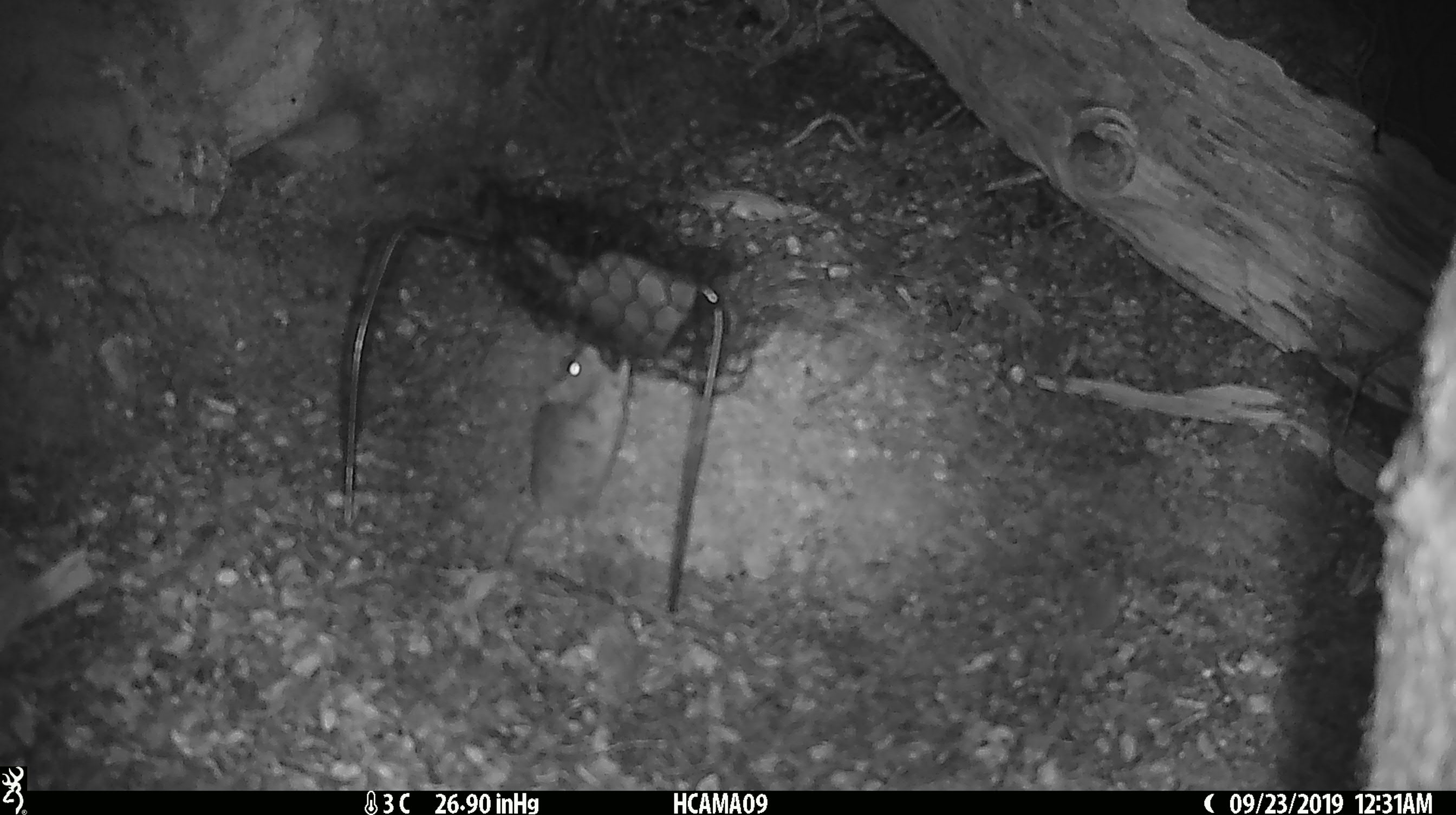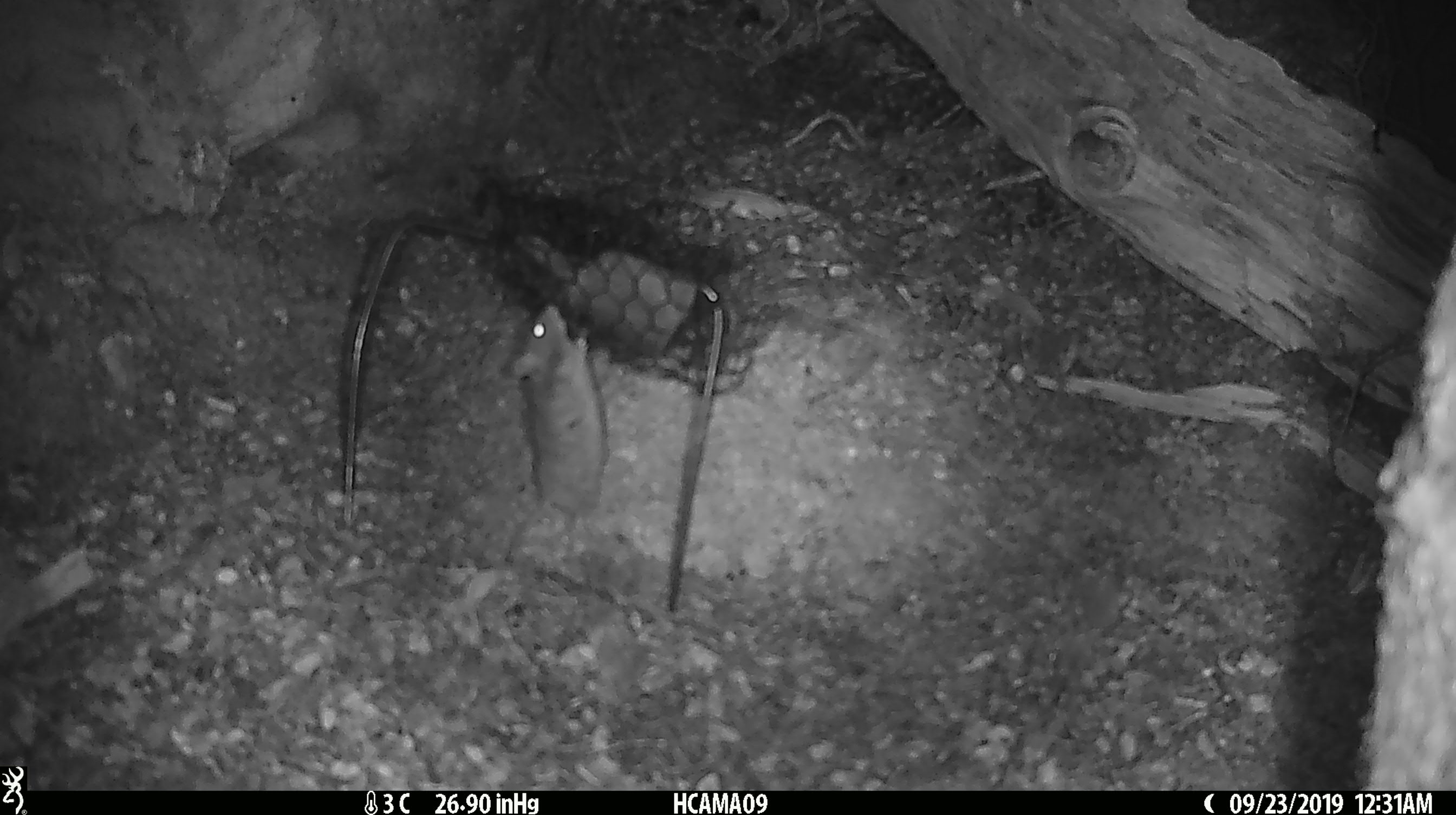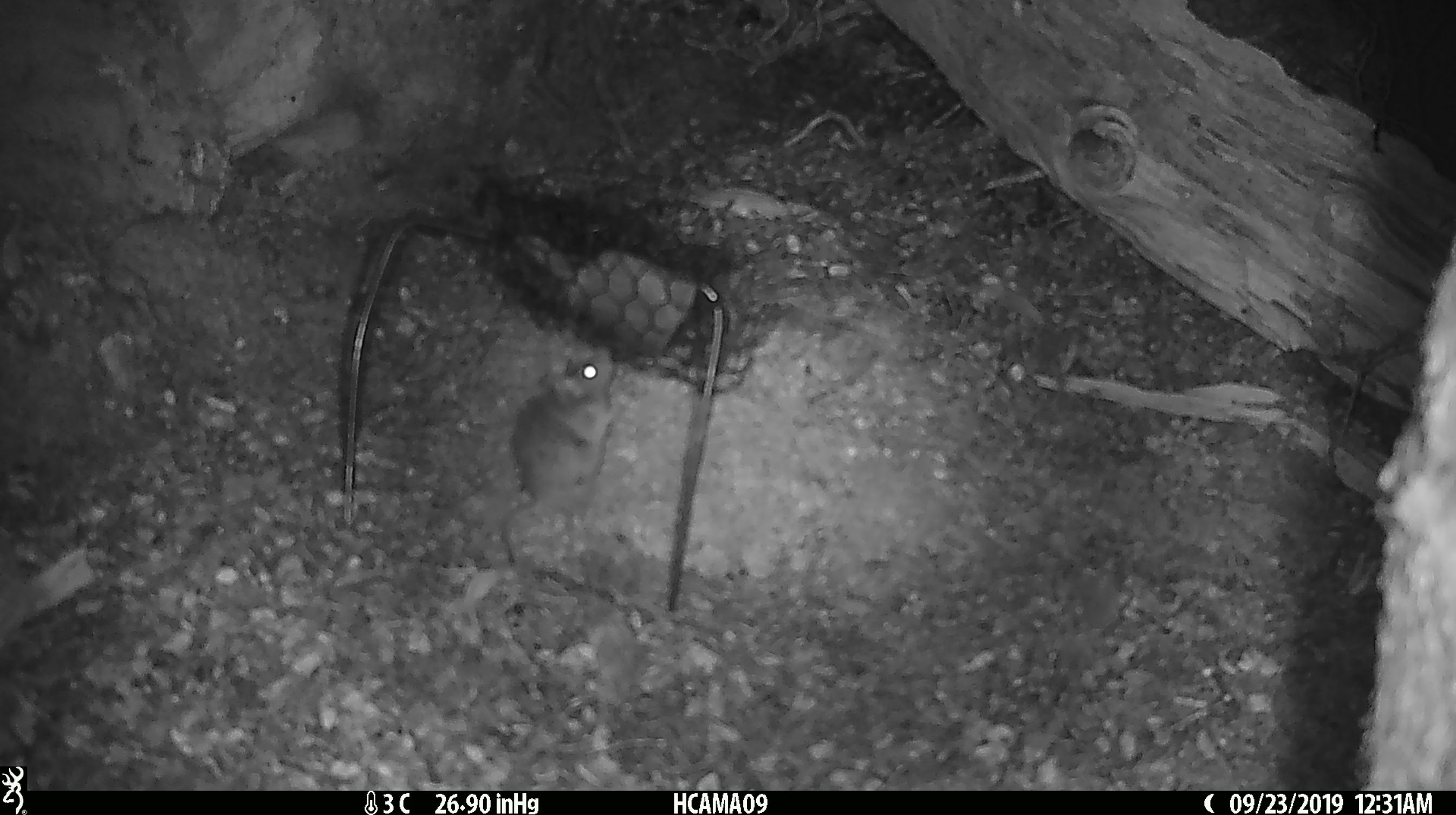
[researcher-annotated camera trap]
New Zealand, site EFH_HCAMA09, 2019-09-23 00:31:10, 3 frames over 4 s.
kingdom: Animalia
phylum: Chordata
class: Mammalia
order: Rodentia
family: Muridae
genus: Mus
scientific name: Mus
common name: mouse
Mouse (Mus).